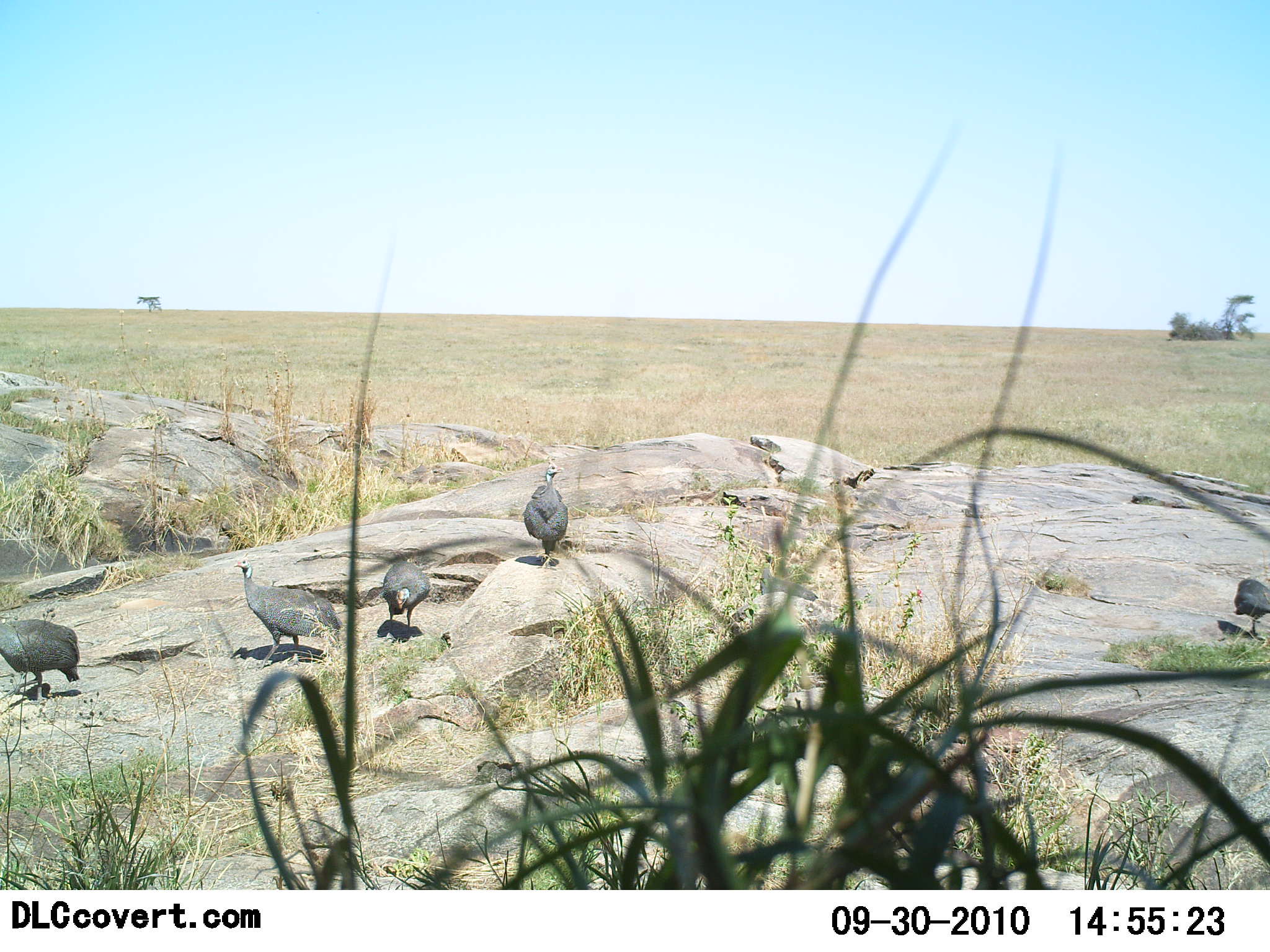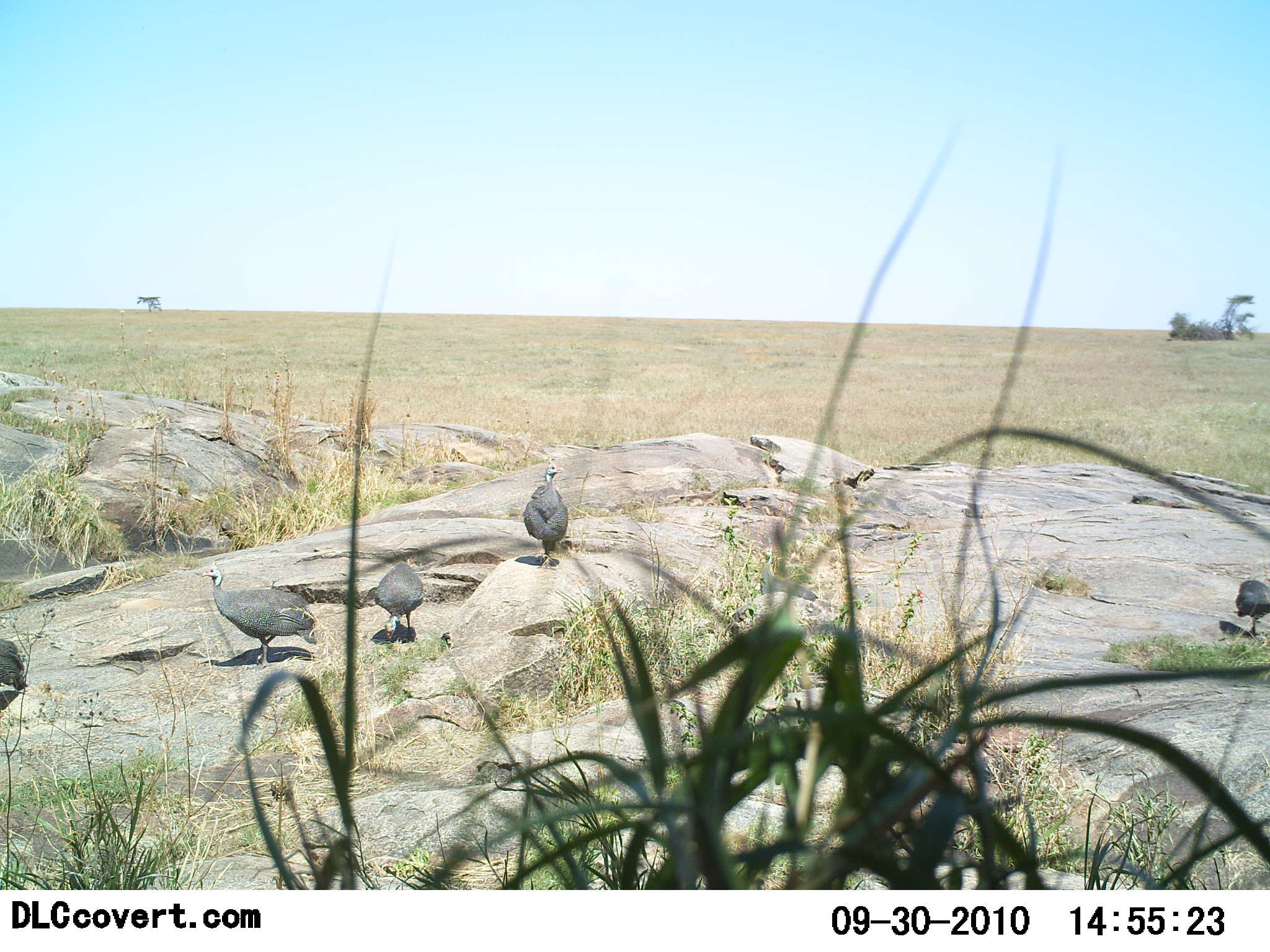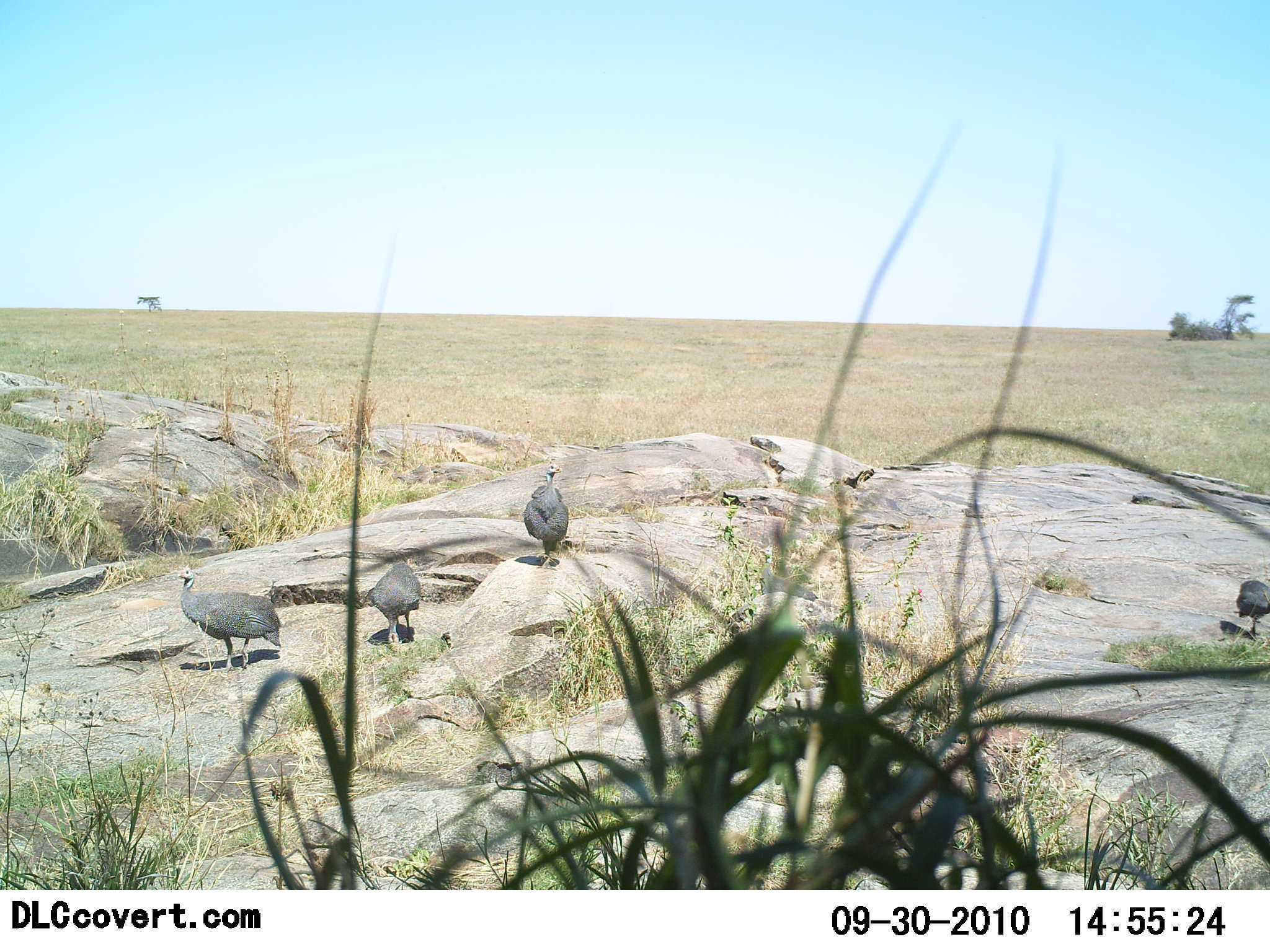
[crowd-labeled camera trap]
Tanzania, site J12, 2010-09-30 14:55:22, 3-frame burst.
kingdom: Animalia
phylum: Chordata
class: Aves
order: Galliformes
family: Numididae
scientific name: Numididae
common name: guinea fowl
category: guineafowl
Guineafowl (guinea fowl) (Numididae), count 5. Behavior (volunteer vote fractions): standing 93%, resting 0%, moving 71%, interacting 0%. Young present (vote fraction): 0%. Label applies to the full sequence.